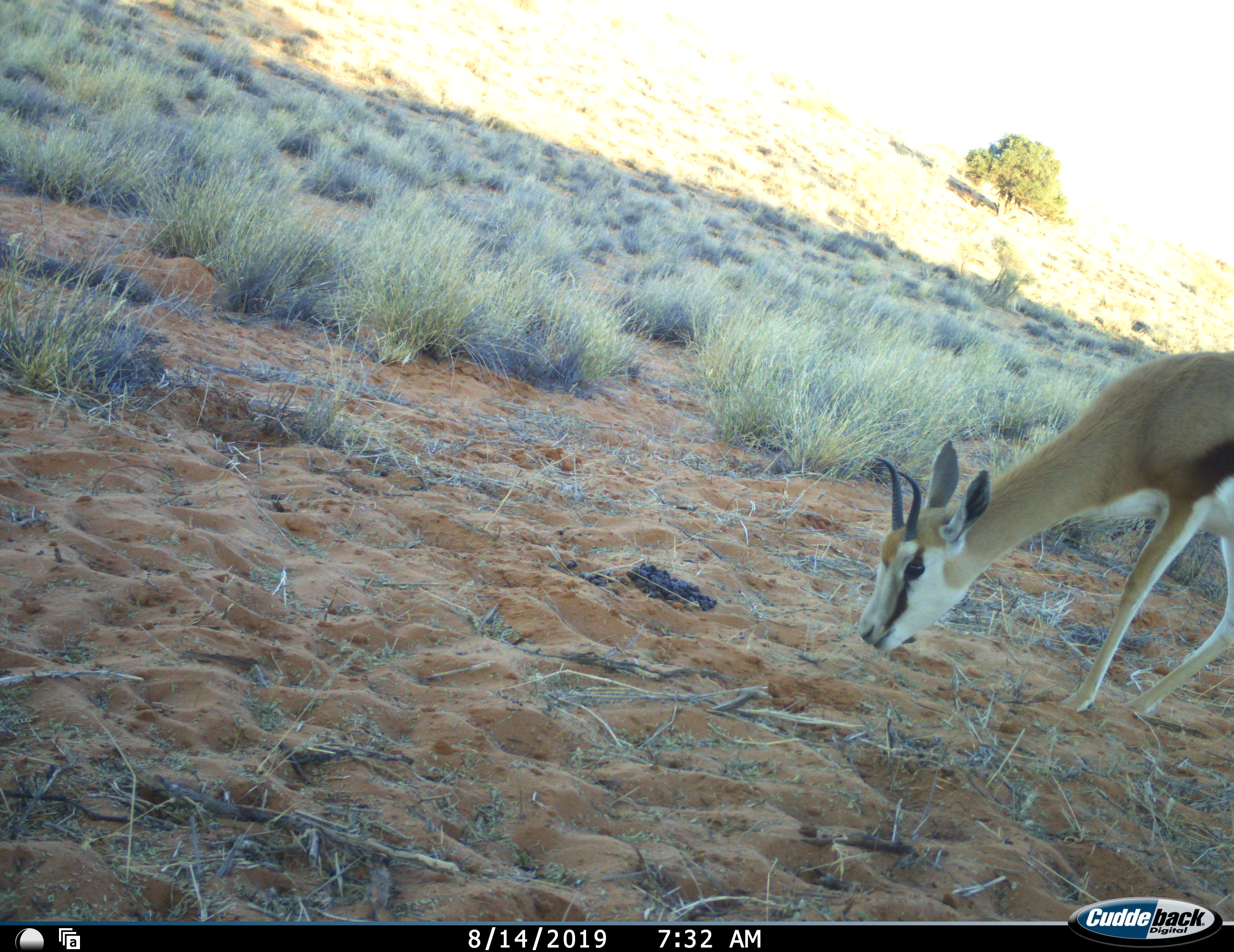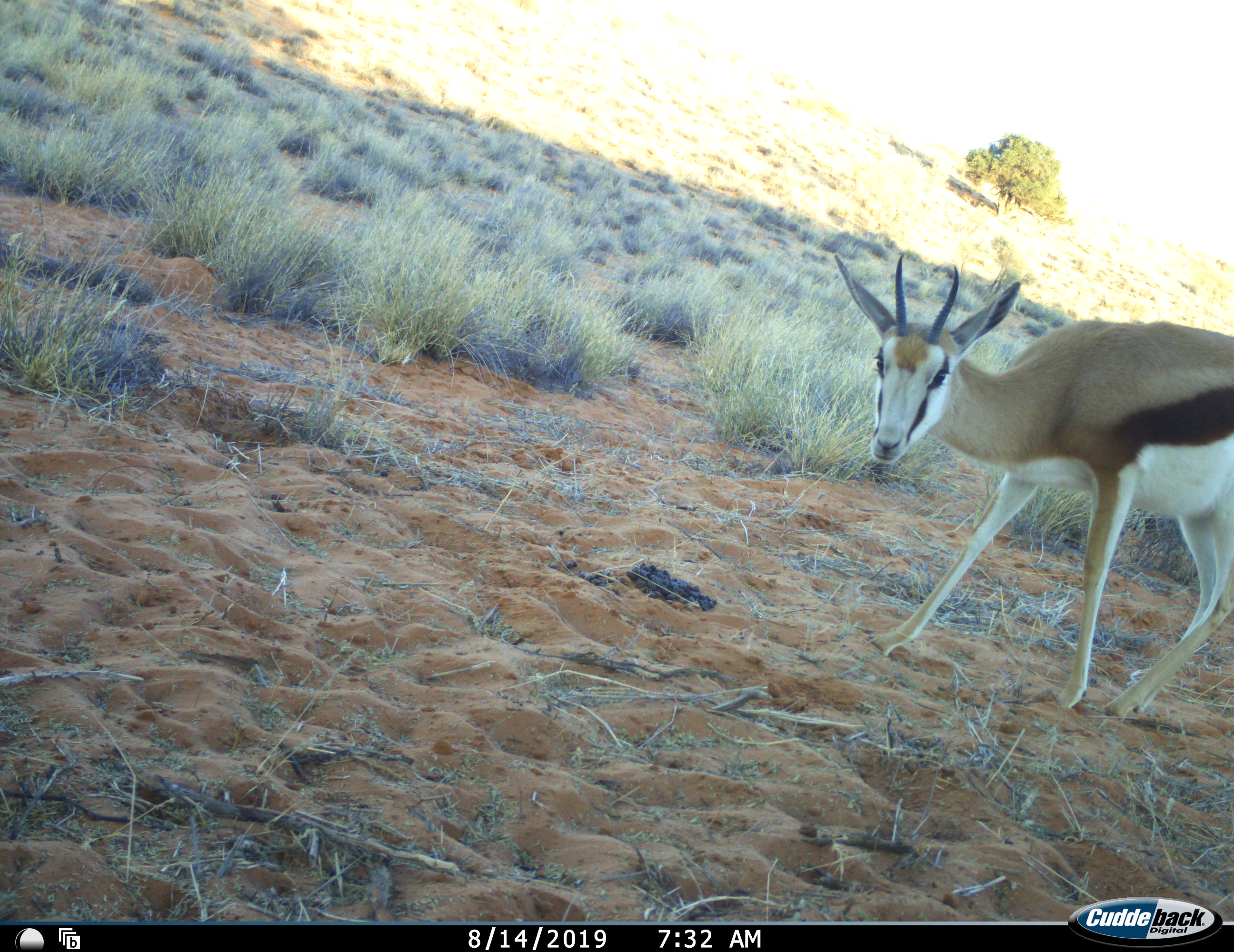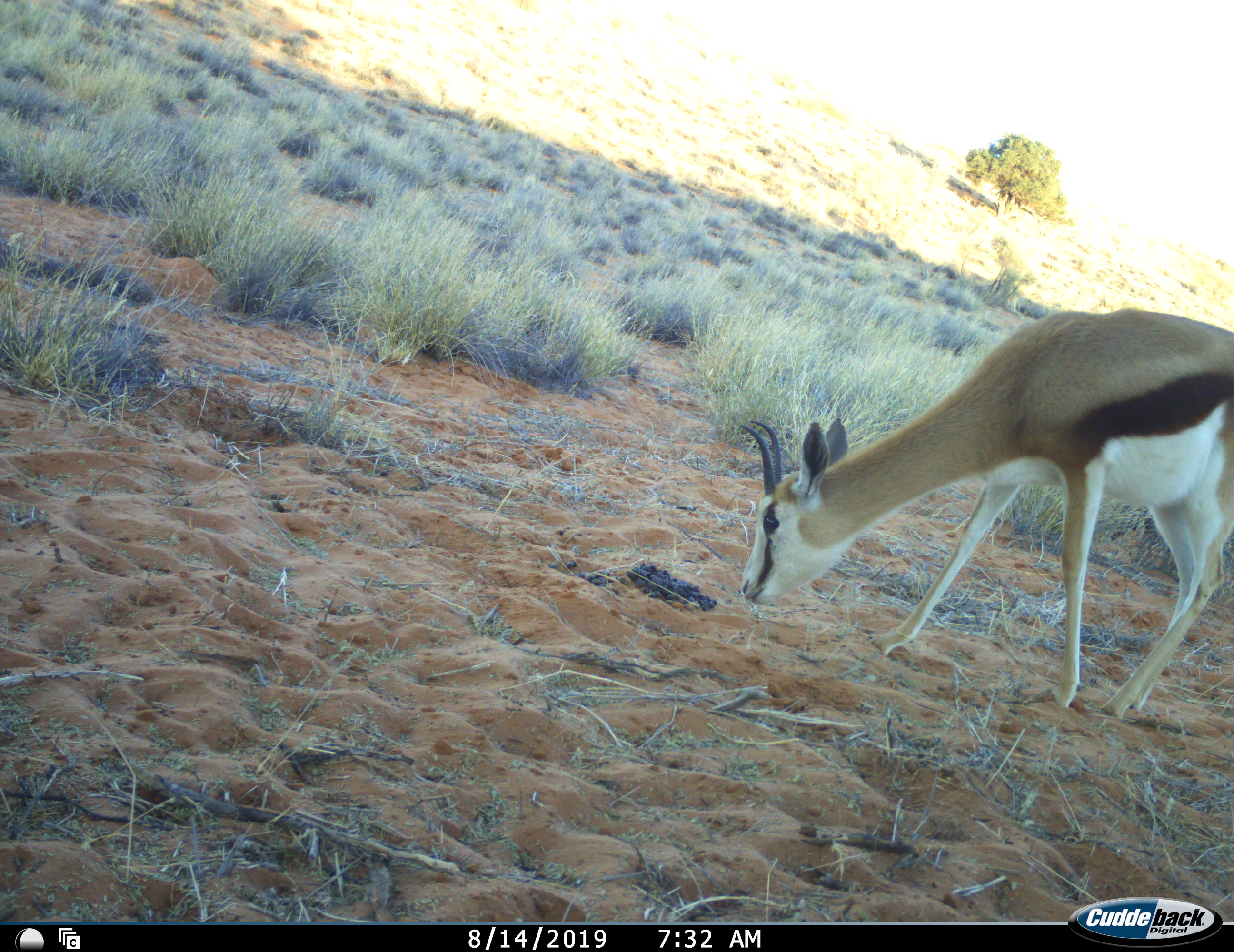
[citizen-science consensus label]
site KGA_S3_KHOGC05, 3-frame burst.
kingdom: Animalia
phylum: Chordata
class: Mammalia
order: Artiodactyla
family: Bovidae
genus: Antidorcas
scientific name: Antidorcas marsupialis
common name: springbok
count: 1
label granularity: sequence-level